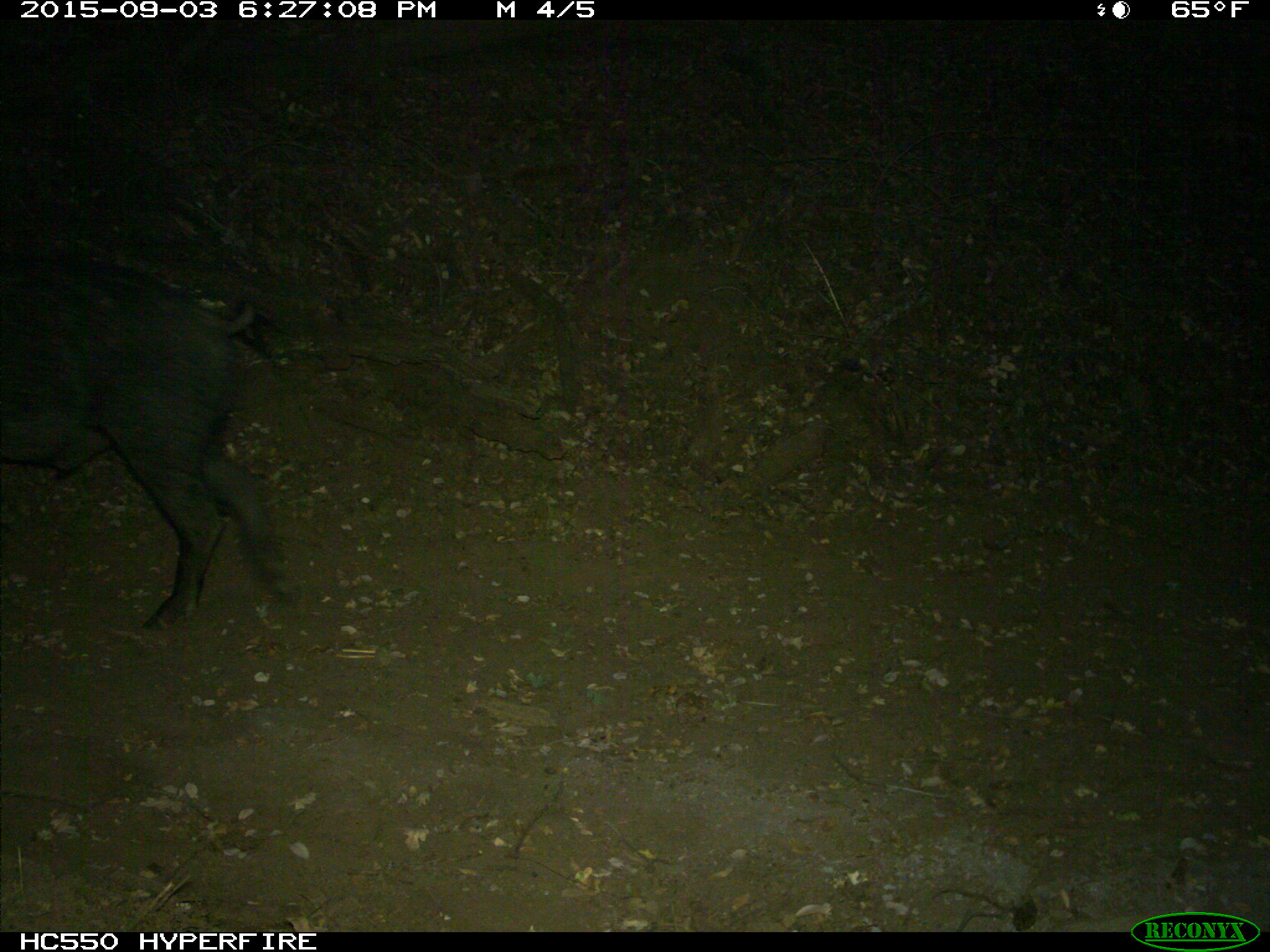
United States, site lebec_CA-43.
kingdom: Animalia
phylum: Chordata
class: Mammalia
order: Artiodactyla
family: Suidae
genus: Sus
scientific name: Sus scrofa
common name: wild boar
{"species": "Sus scrofa (wild boar)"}